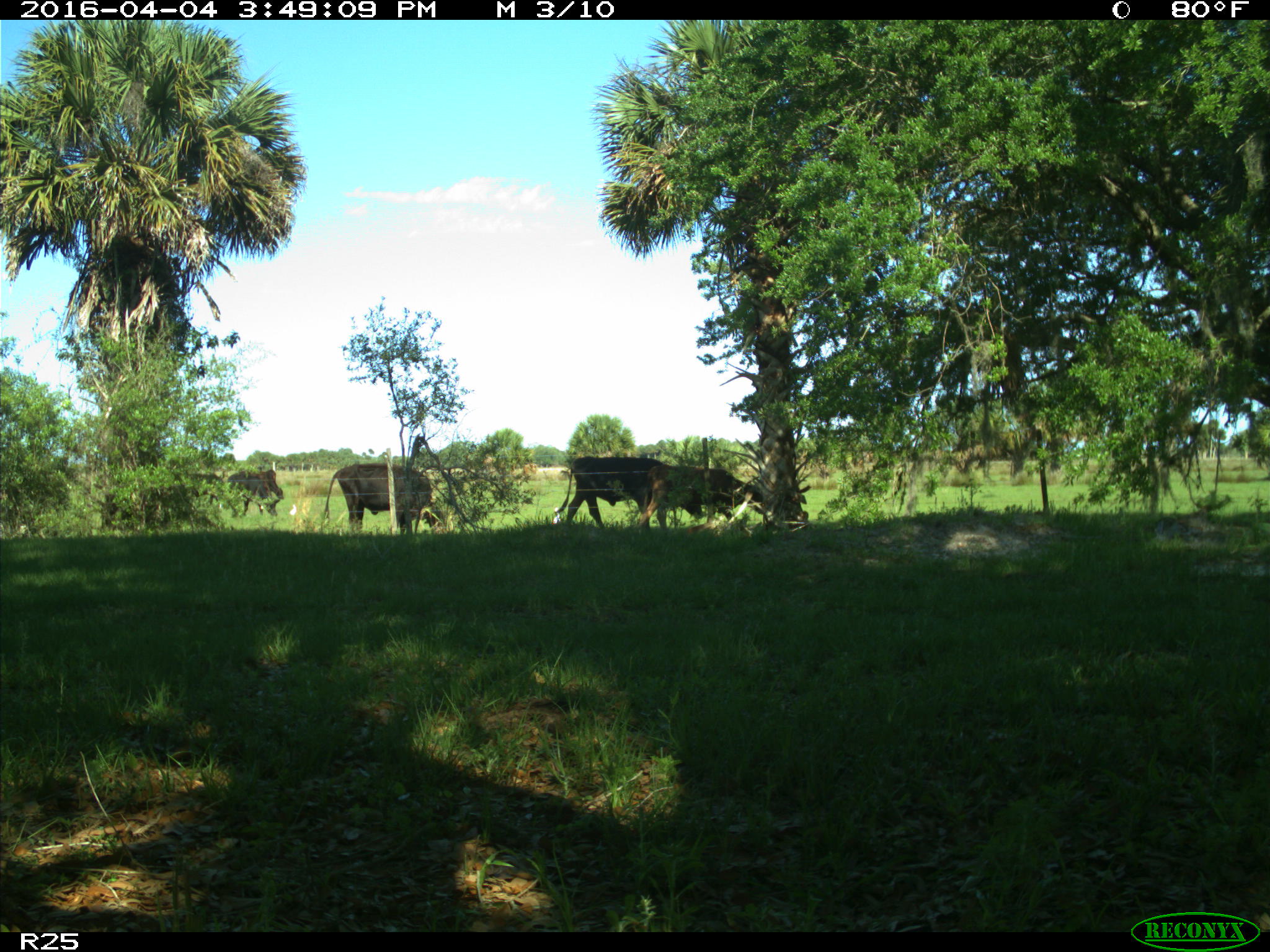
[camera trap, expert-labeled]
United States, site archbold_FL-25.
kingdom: Animalia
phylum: Chordata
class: Mammalia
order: Artiodactyla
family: Bovidae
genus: Bos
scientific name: Bos taurus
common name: domestic cow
Bos taurus (domestic cow).